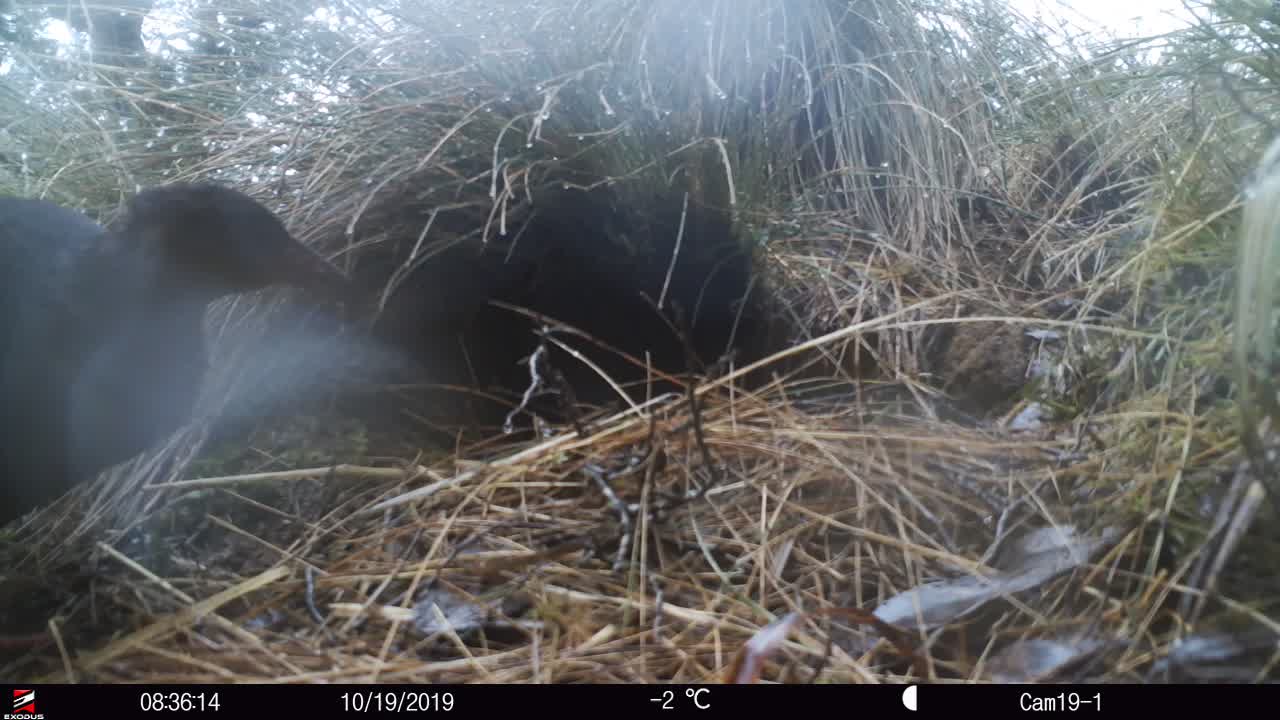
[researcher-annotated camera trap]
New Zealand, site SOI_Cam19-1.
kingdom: Animalia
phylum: Chordata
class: Aves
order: Gruiformes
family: Rallidae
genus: Gallirallus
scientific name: Gallirallus australis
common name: weka